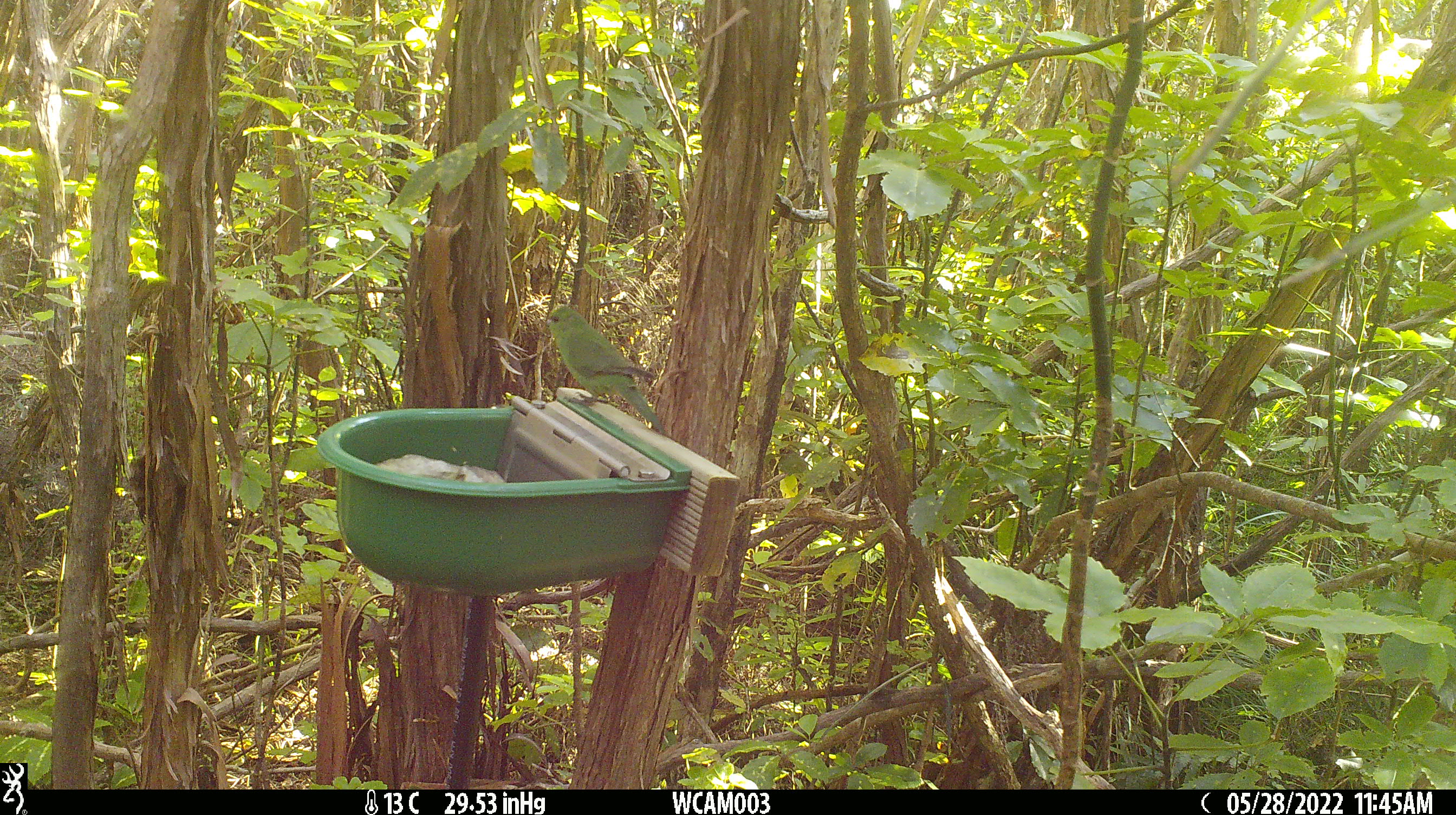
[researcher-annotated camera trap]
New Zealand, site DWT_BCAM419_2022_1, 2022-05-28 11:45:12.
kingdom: Animalia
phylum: Chordata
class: Aves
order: Psittaciformes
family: Psittaculidae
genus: Cyanoramphus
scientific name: Cyanoramphus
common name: parakeet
Parakeet (Cyanoramphus).